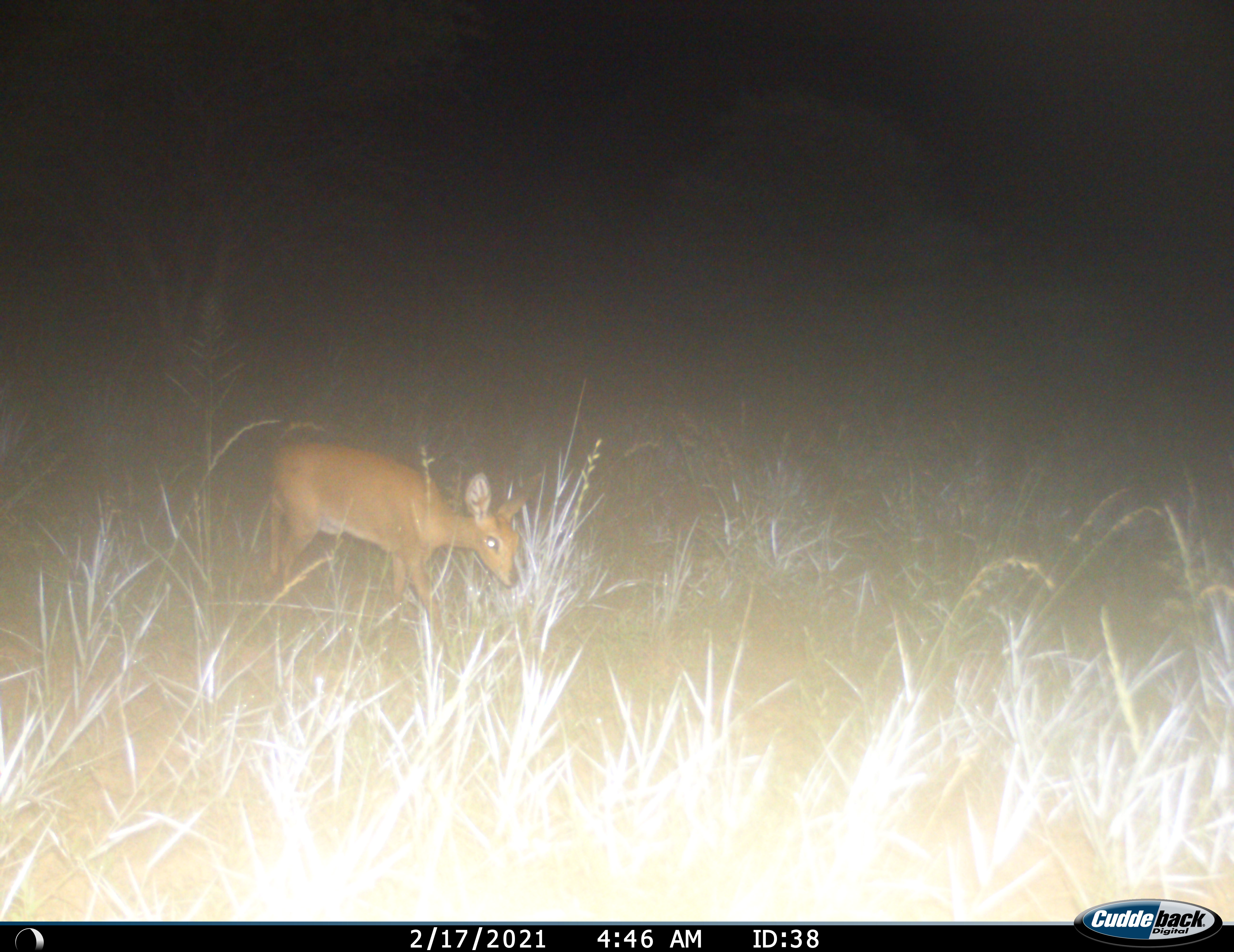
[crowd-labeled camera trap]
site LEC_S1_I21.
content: unidentified animal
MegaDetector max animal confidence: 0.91